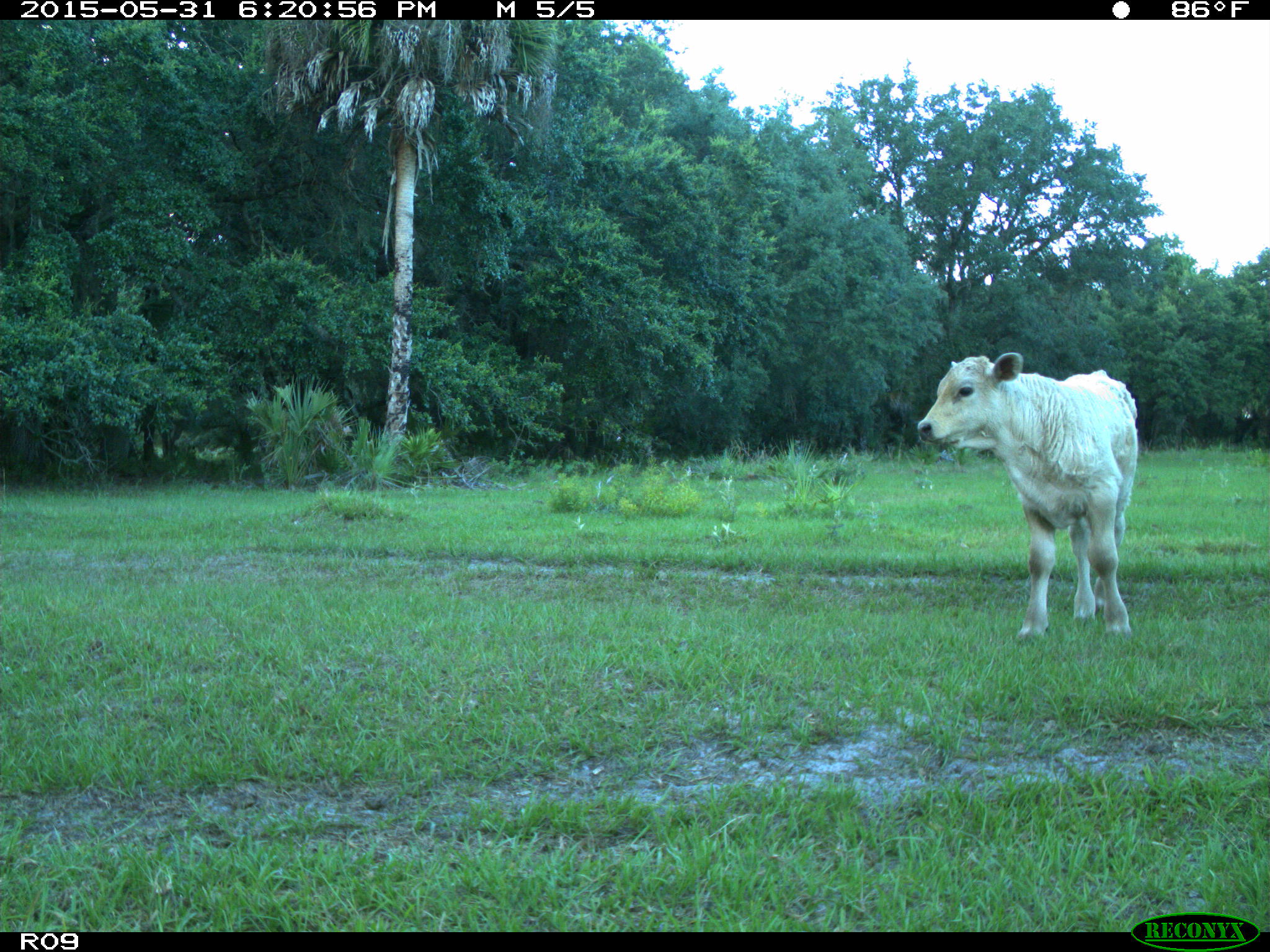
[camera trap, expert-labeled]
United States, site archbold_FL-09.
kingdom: Animalia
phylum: Chordata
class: Mammalia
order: Artiodactyla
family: Bovidae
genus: Bos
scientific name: Bos taurus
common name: domestic cow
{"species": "Bos taurus (domestic cow)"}